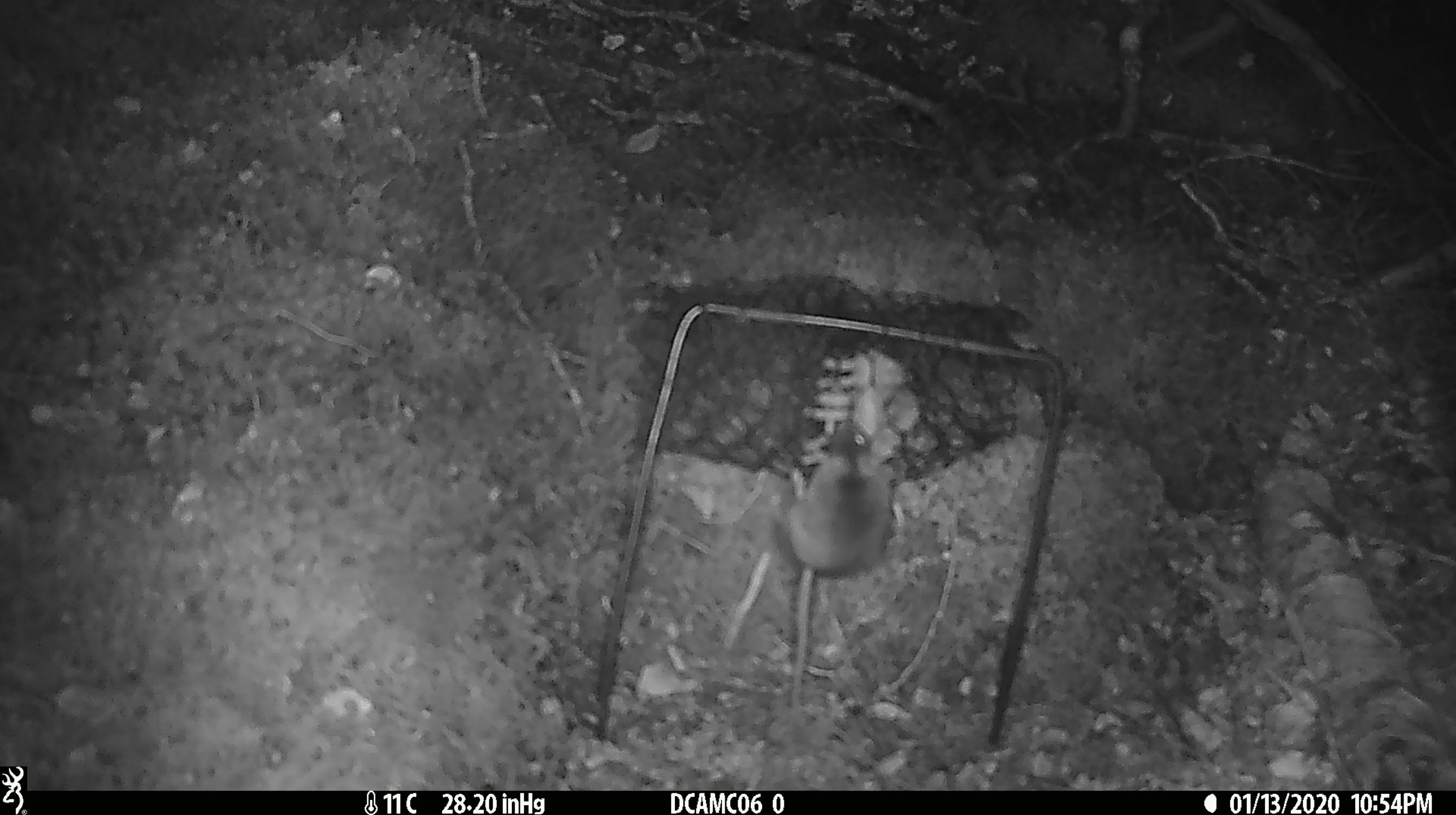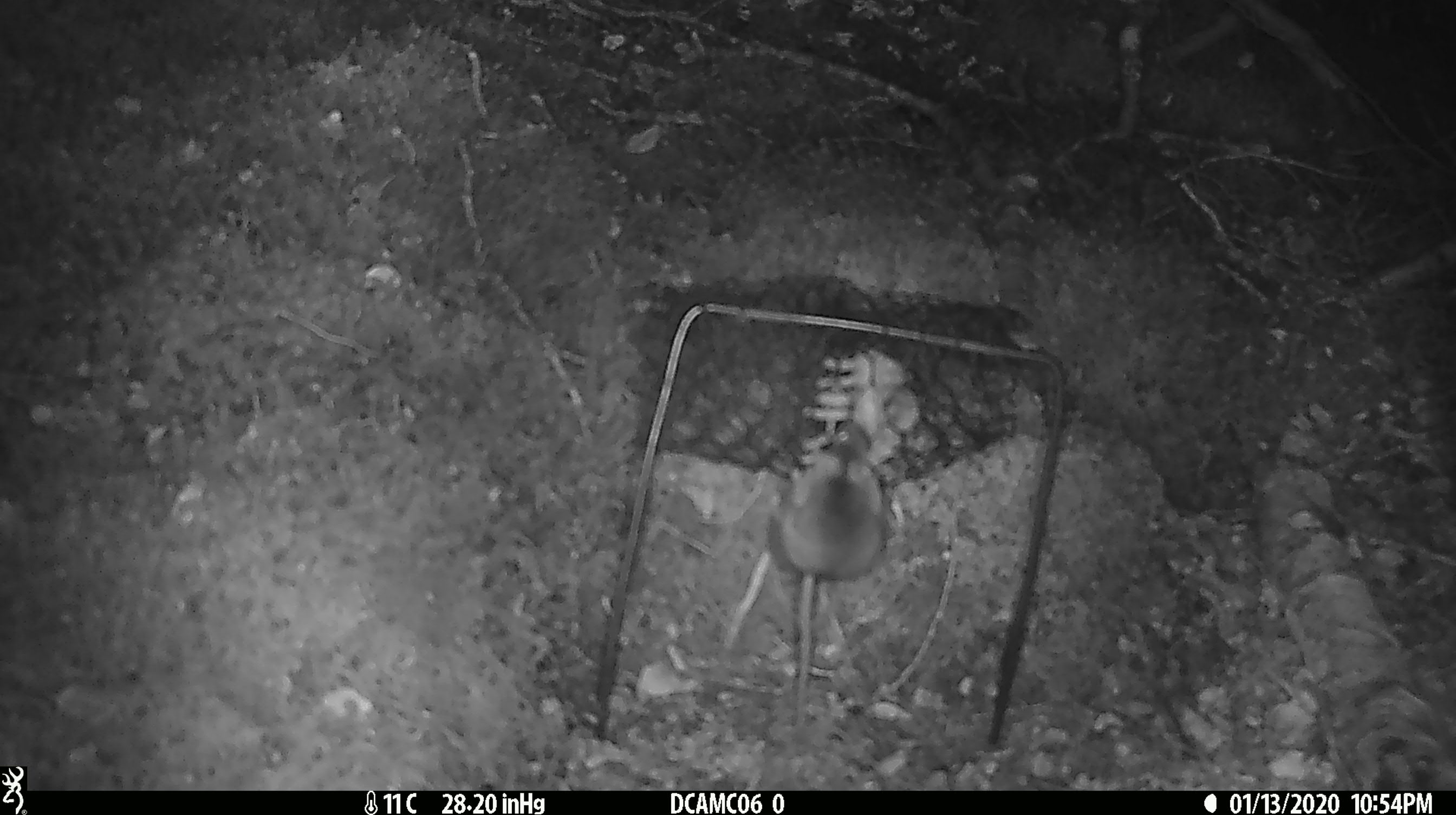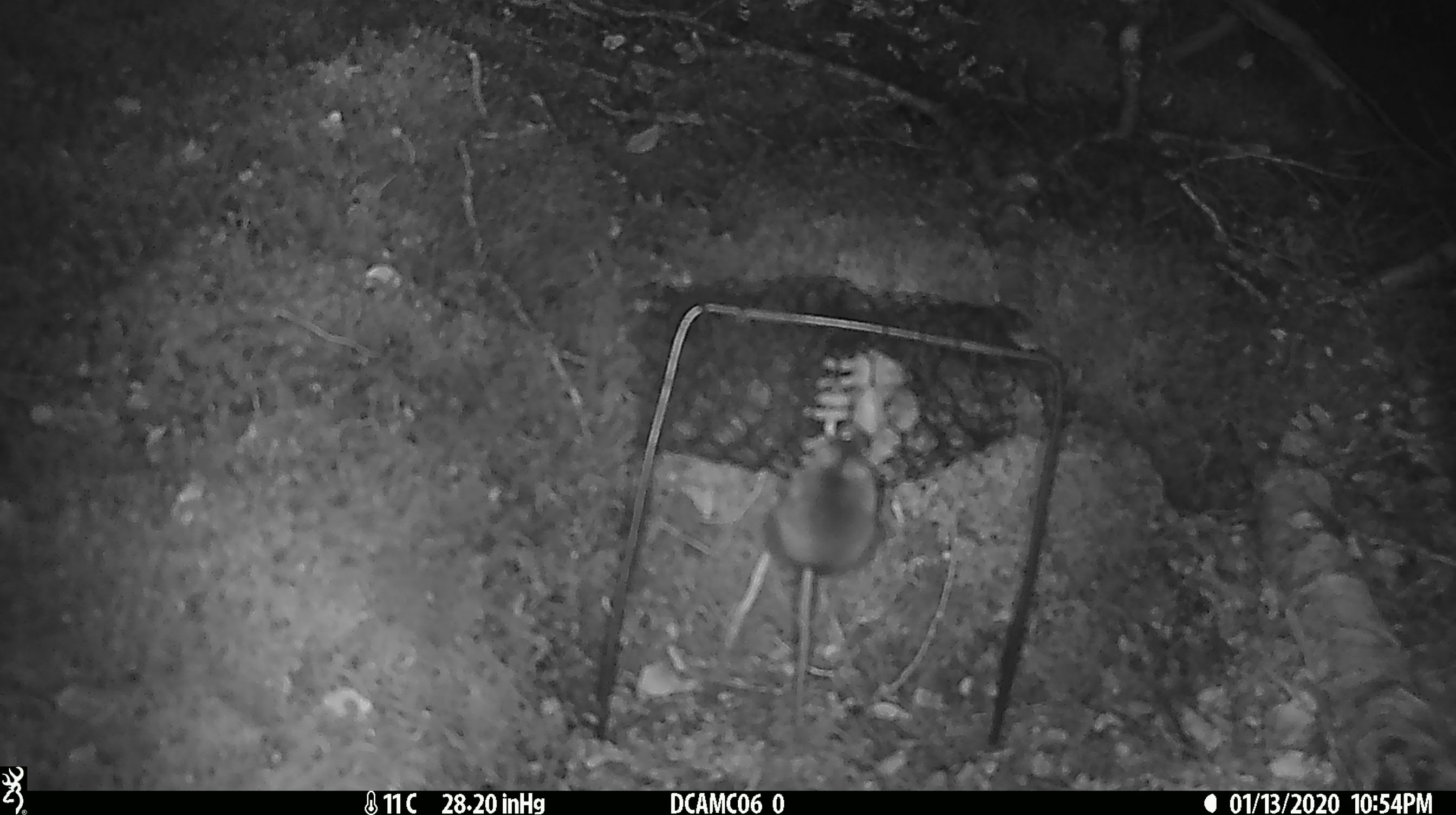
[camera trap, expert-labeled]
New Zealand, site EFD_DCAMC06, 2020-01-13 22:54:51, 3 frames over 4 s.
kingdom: Animalia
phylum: Chordata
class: Mammalia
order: Rodentia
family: Muridae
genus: Mus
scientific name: Mus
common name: mouse